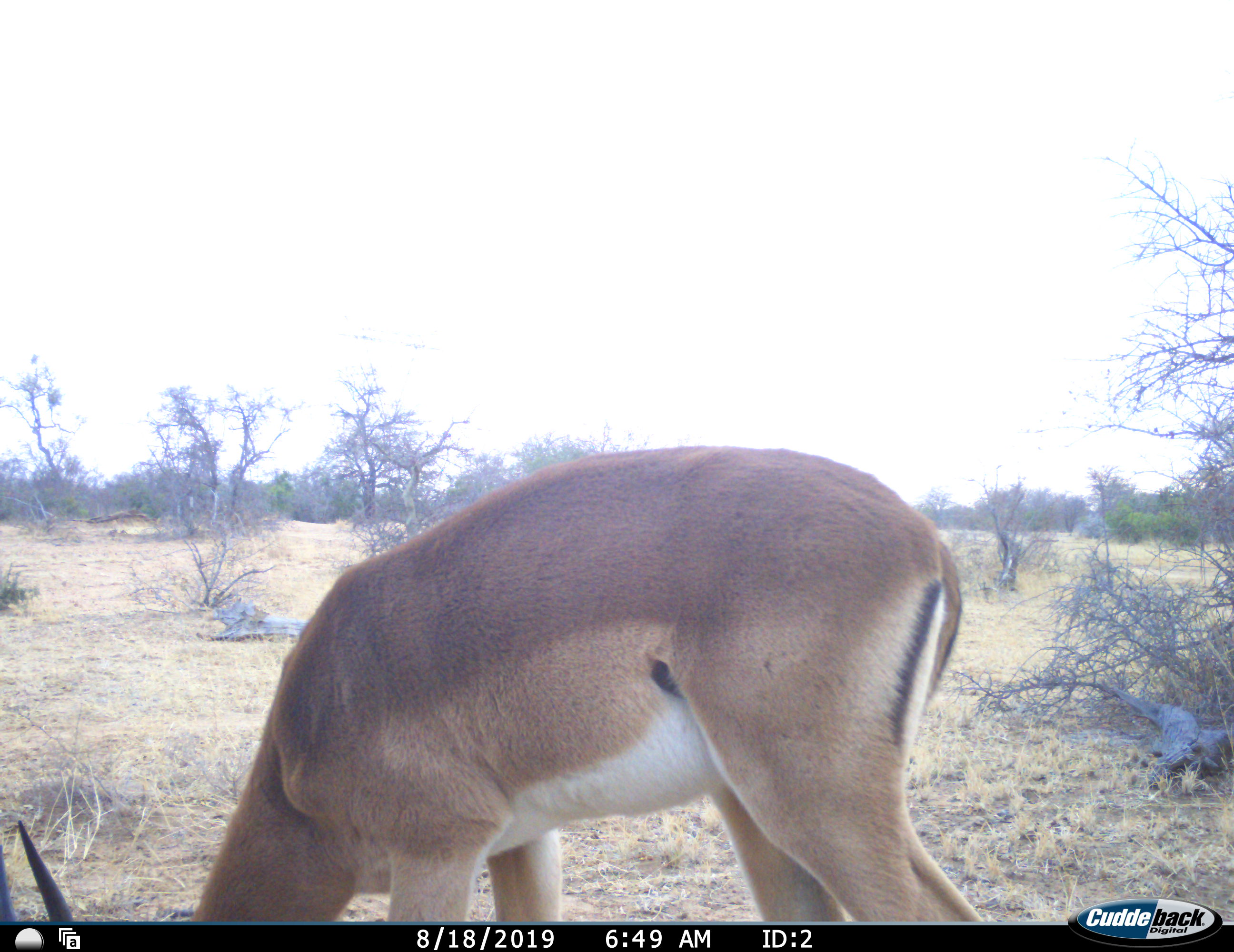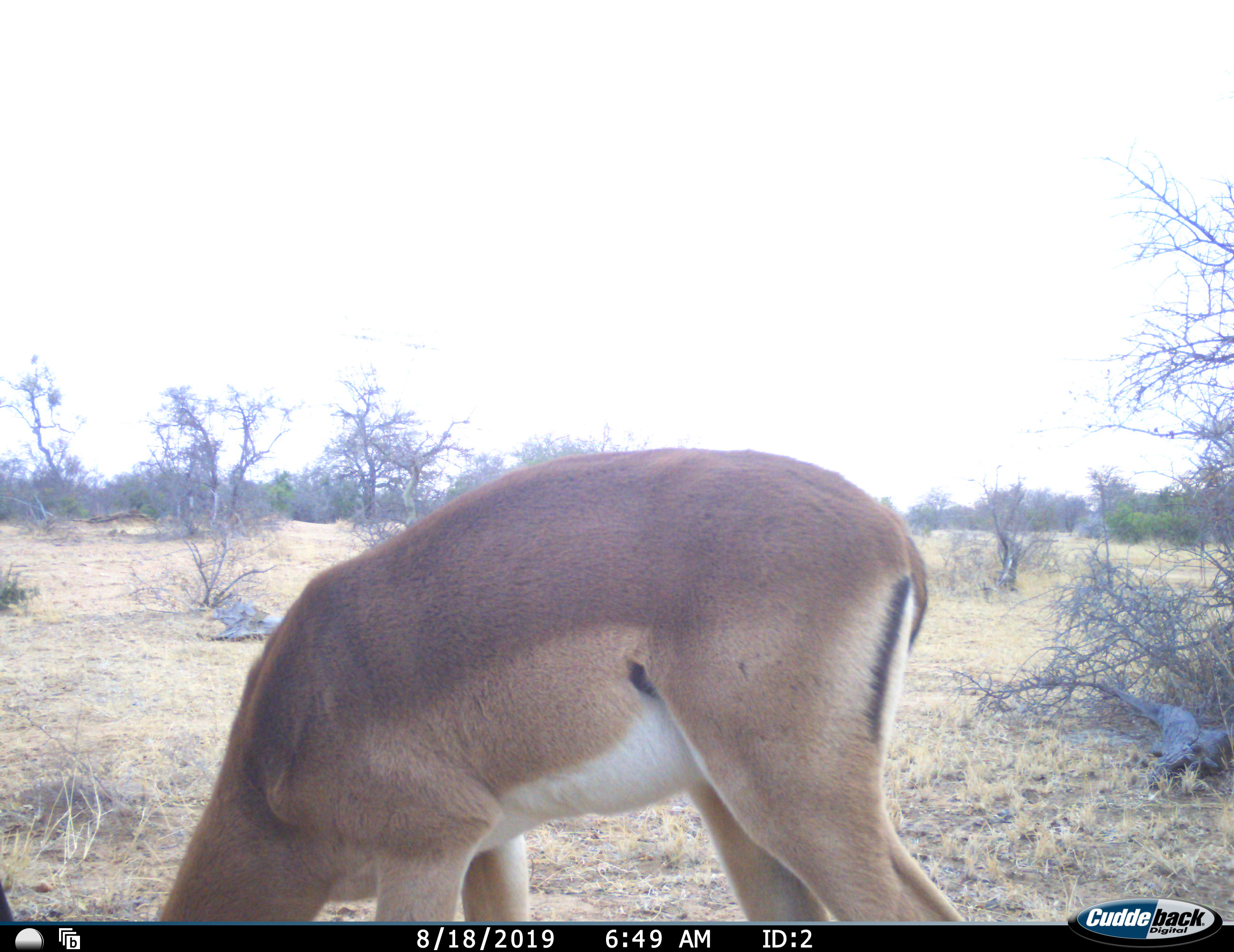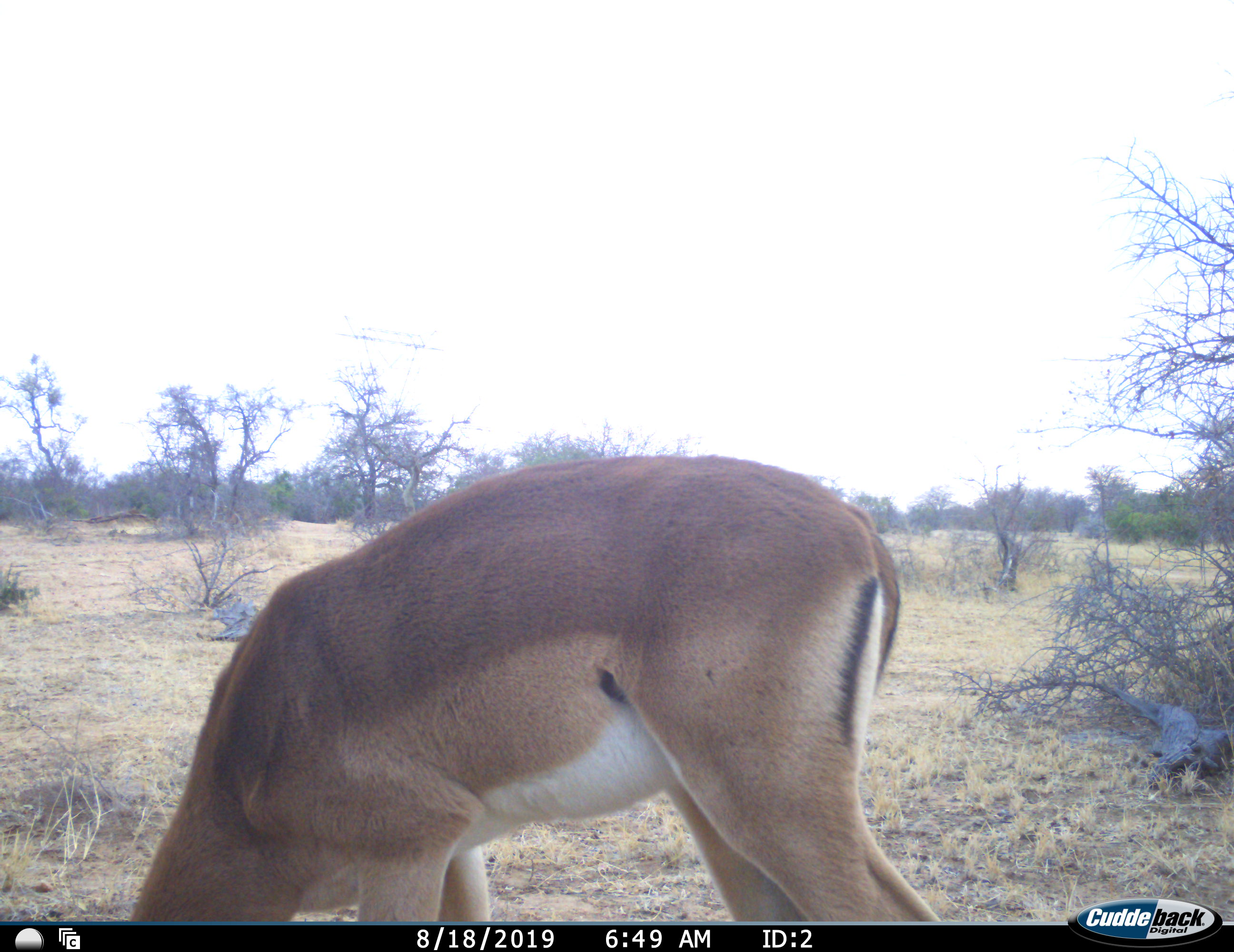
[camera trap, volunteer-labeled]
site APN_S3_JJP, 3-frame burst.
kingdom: Animalia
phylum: Chordata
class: Mammalia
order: Artiodactyla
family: Bovidae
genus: Aepyceros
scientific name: Aepyceros melampus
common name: impala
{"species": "impala (Aepyceros melampus)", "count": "1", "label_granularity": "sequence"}